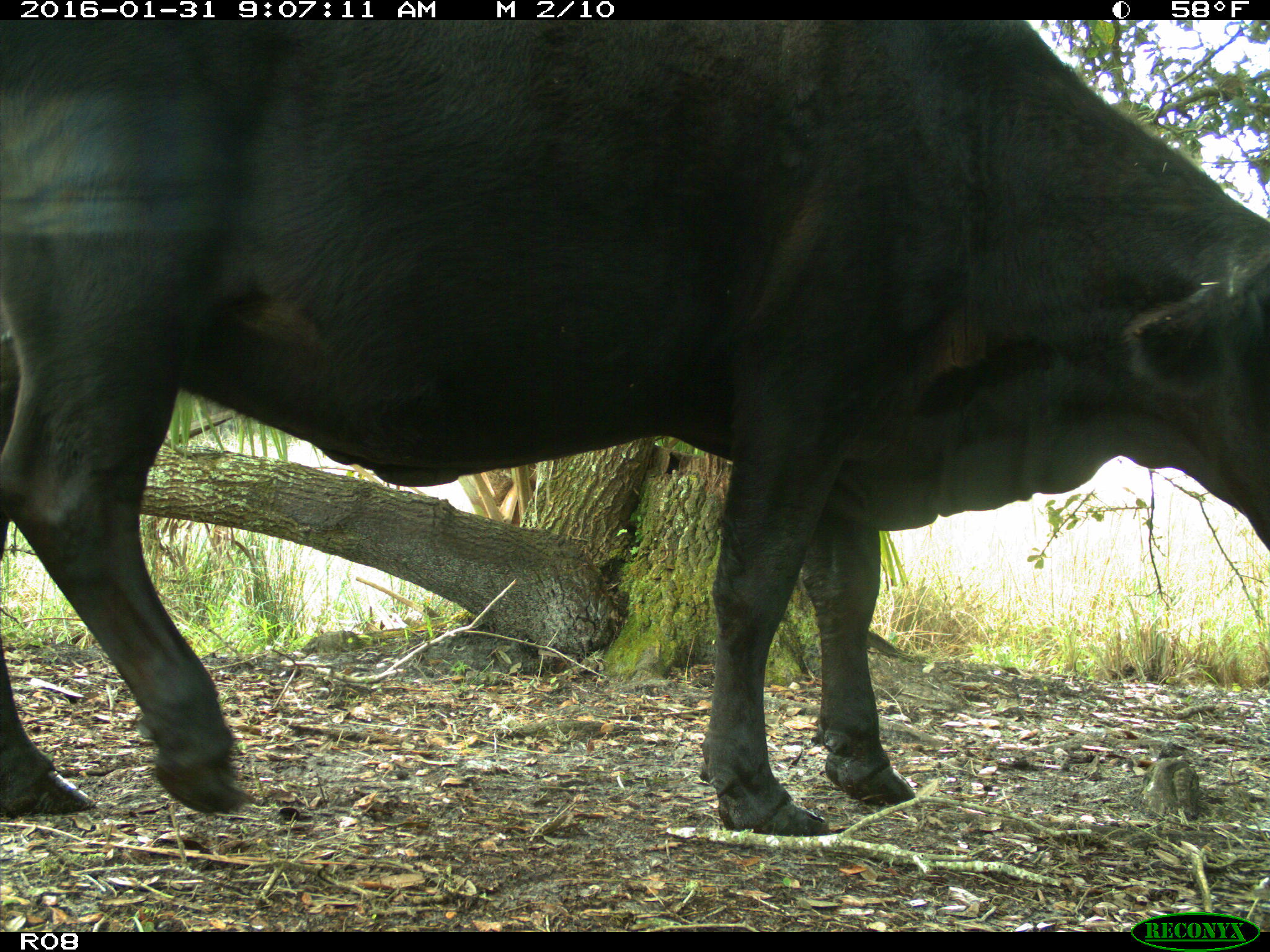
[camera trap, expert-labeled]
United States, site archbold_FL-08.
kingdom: Animalia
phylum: Chordata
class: Mammalia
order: Artiodactyla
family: Bovidae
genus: Bos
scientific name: Bos taurus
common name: domestic cow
Bos taurus (domestic cow).